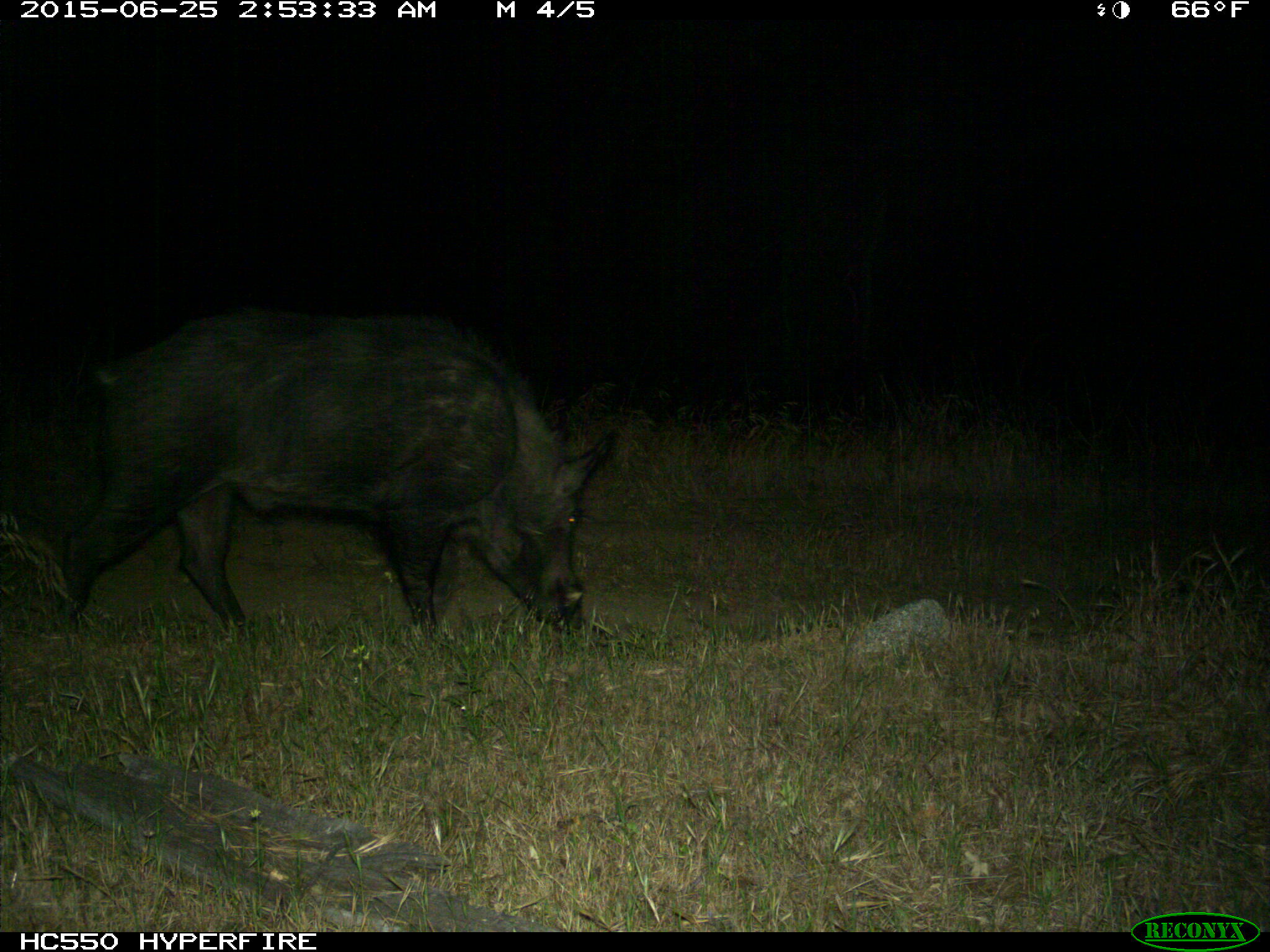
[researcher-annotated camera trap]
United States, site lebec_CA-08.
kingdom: Animalia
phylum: Chordata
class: Mammalia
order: Artiodactyla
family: Suidae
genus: Sus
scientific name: Sus scrofa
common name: wild boar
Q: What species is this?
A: Sus scrofa (wild boar).